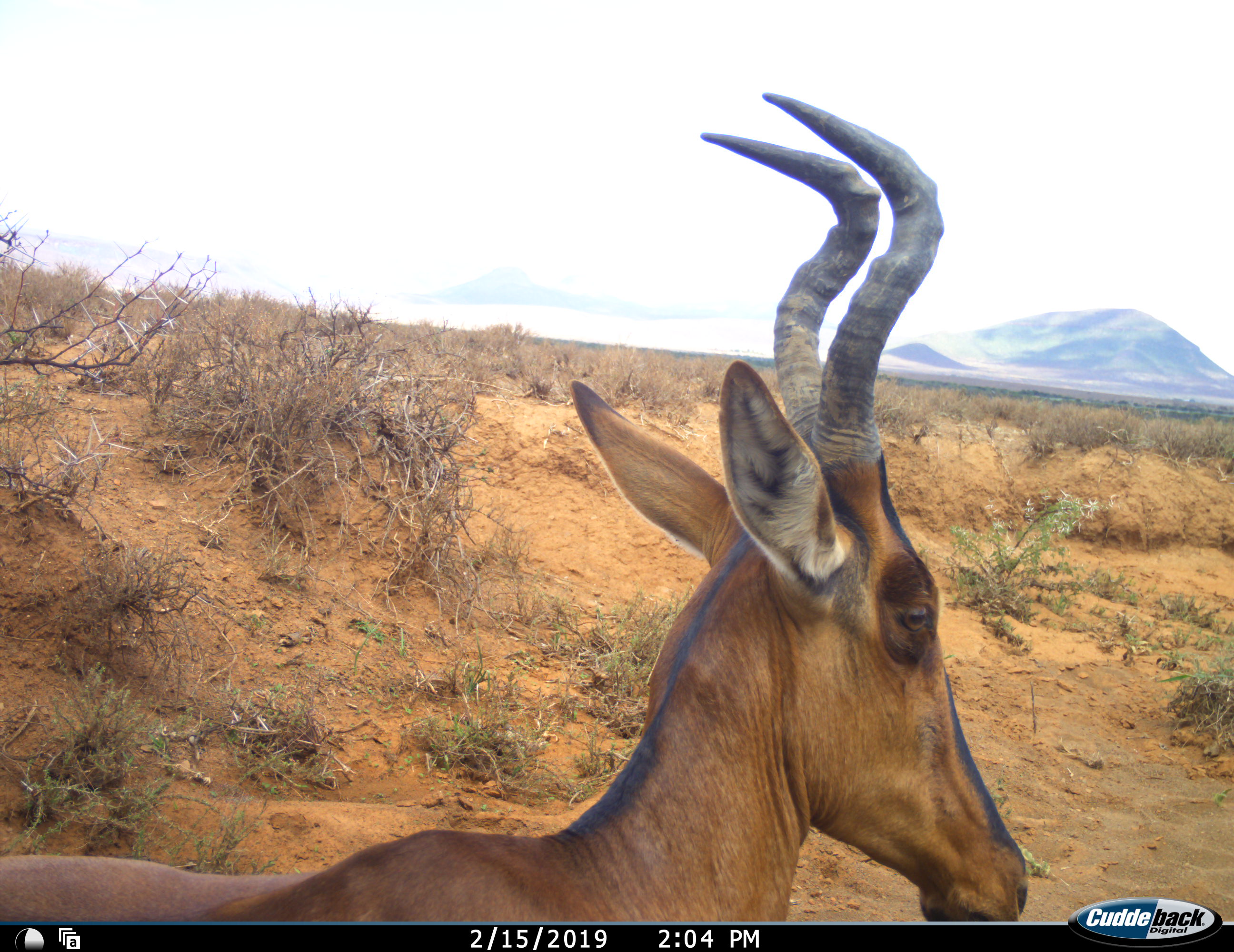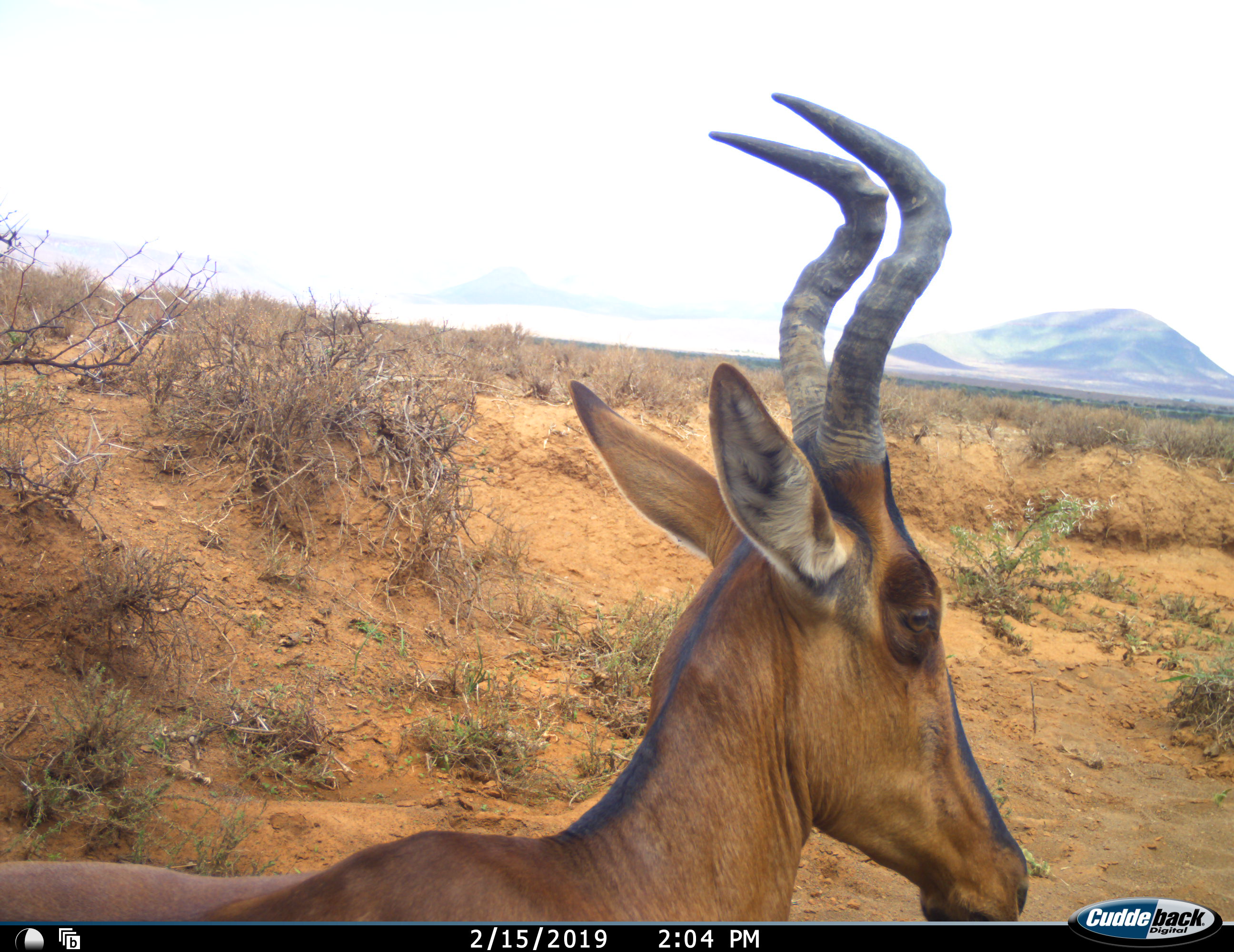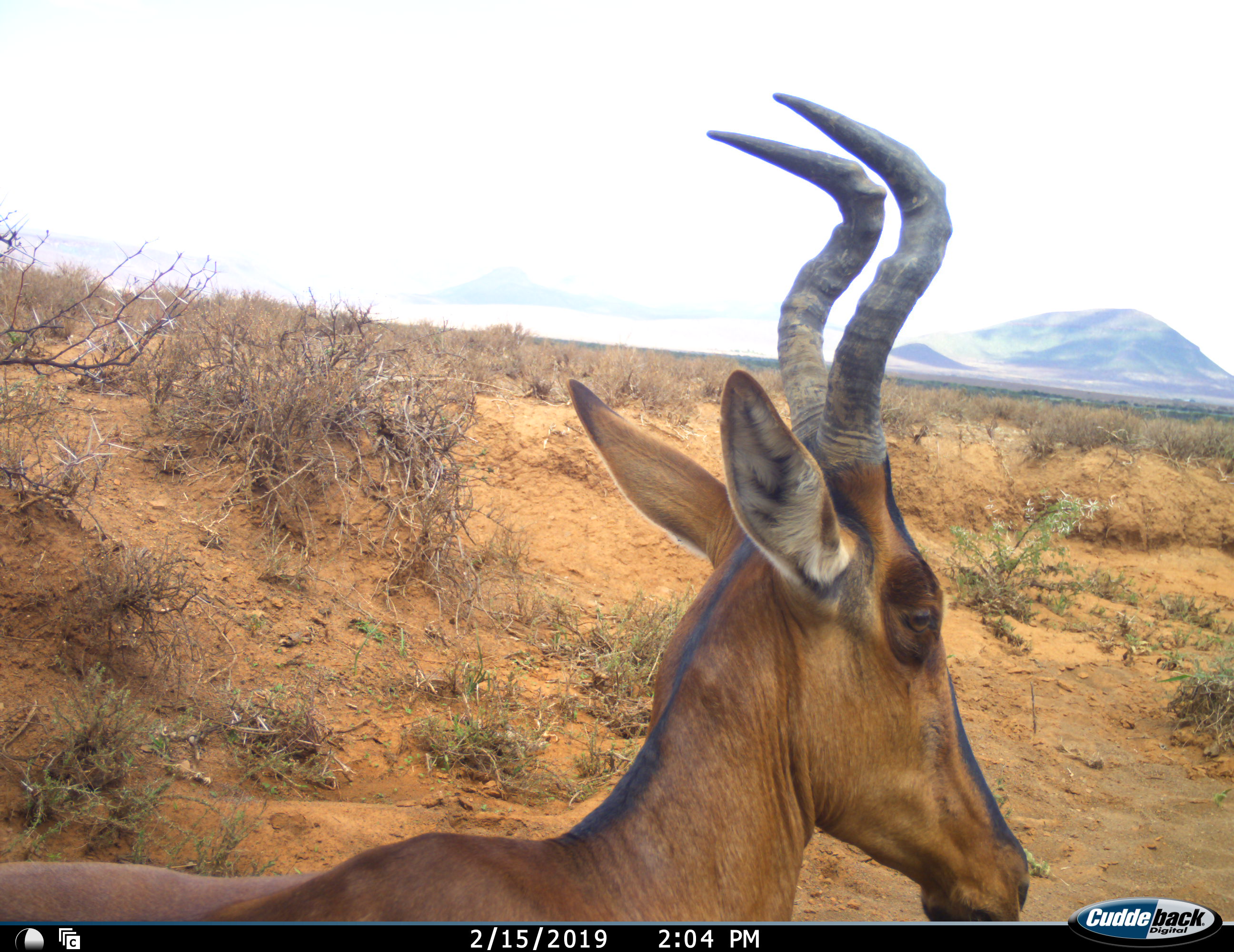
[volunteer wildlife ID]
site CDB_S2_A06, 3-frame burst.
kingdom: Animalia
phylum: Chordata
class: Mammalia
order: Artiodactyla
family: Bovidae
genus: Alcelaphus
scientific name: Alcelaphus buselaphus caama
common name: red hartebeest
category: hartebeestred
Hartebeestred (red hartebeest) (Alcelaphus buselaphus caama), count 1. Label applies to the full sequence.